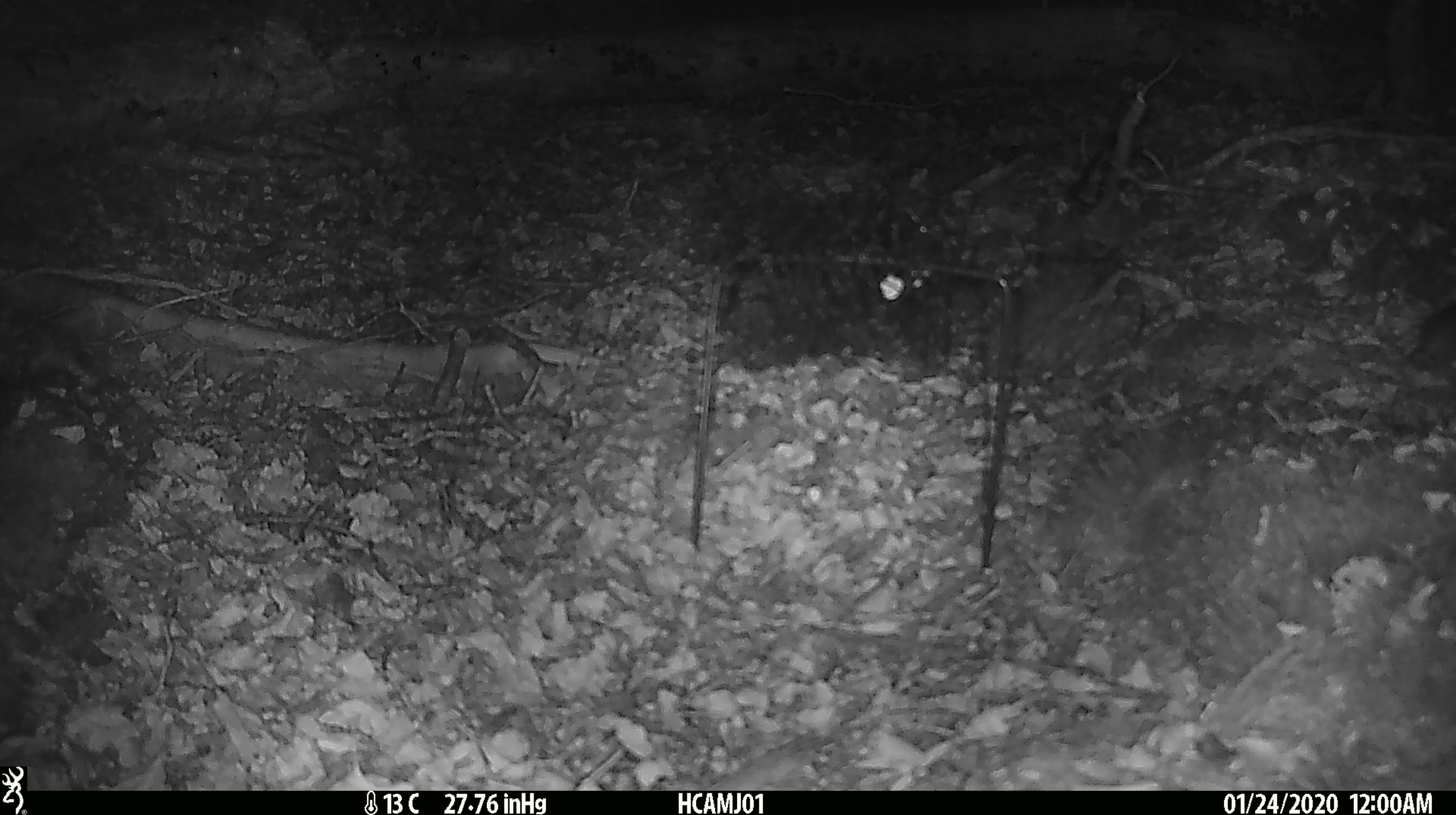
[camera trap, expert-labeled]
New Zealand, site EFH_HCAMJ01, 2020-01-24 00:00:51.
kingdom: Animalia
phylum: Chordata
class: Mammalia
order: Rodentia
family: Muridae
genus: Mus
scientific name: Mus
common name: mouse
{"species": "mouse (Mus)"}